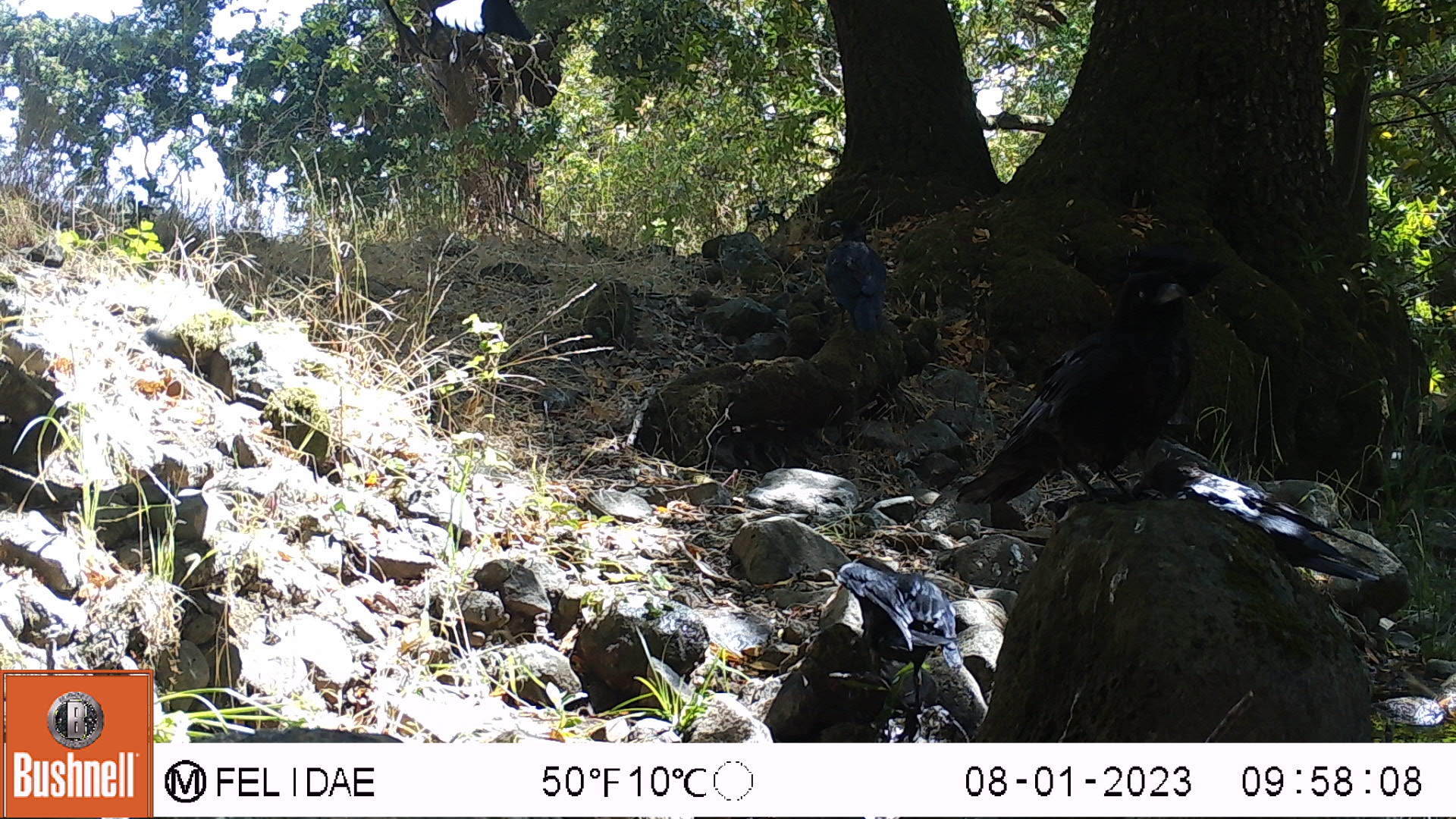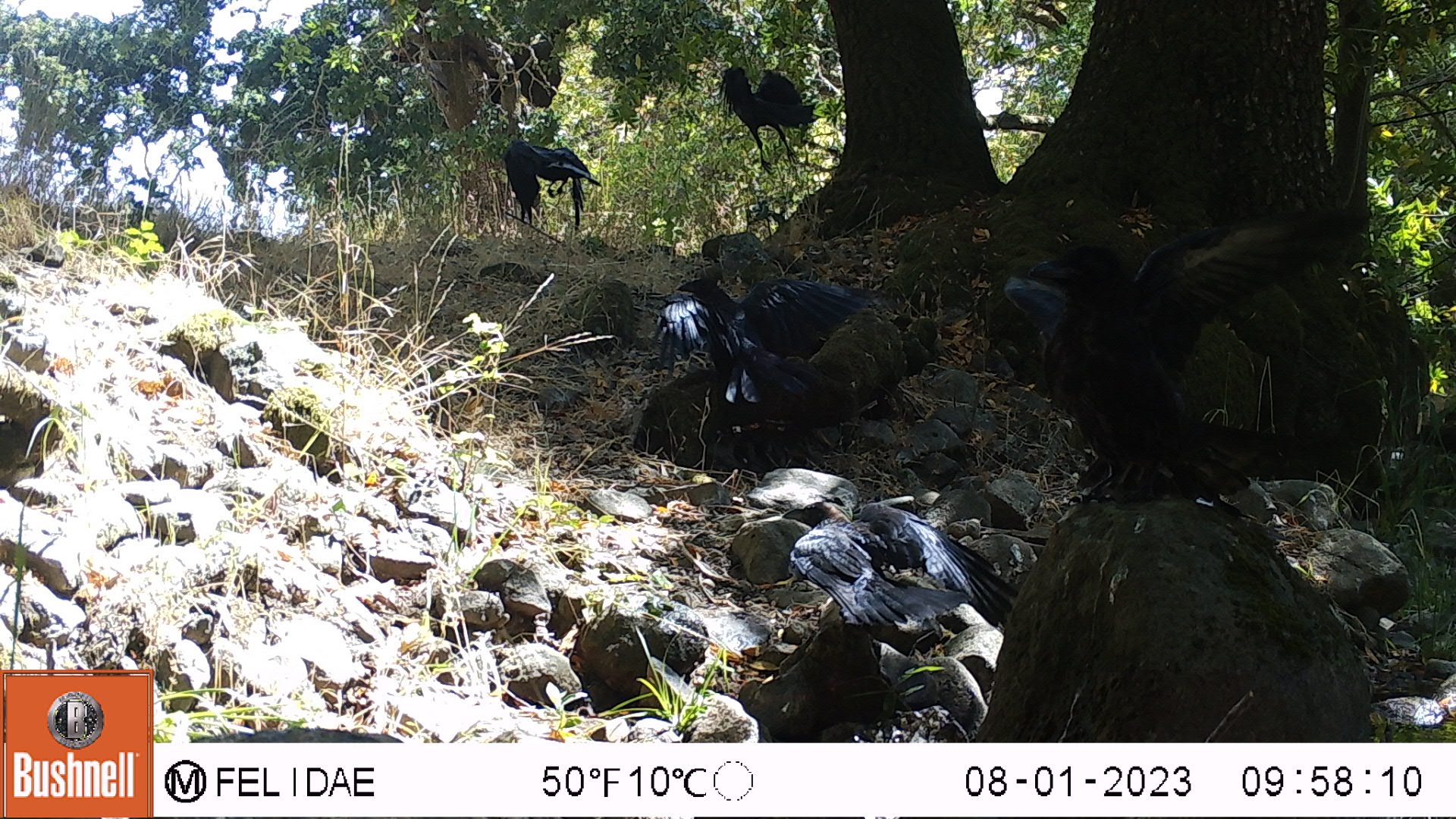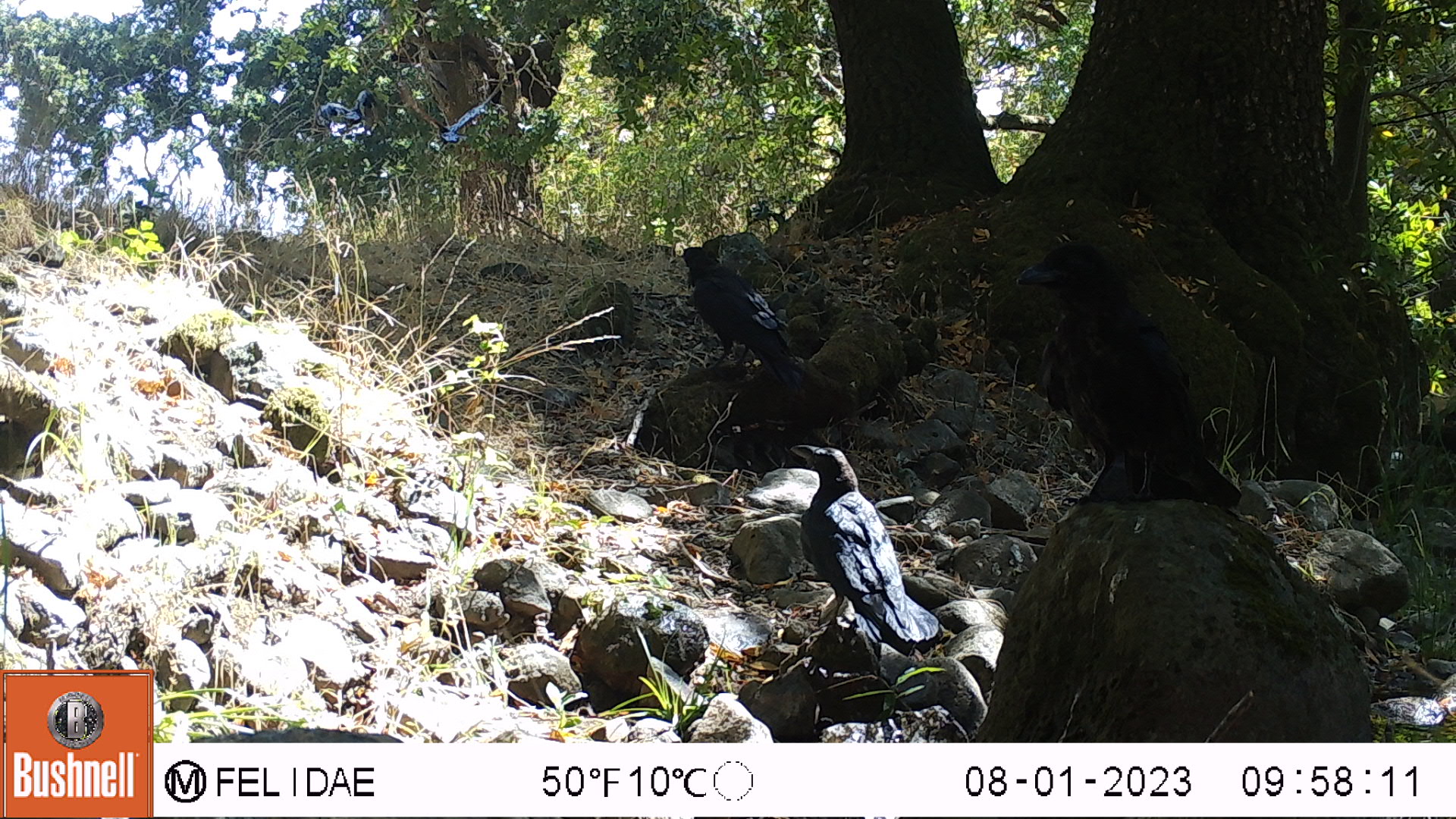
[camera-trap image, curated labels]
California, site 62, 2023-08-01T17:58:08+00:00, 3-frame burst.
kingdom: Animalia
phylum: Chordata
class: Aves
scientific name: Aves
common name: bird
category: unknown bird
Unknown bird (bird) (Aves).